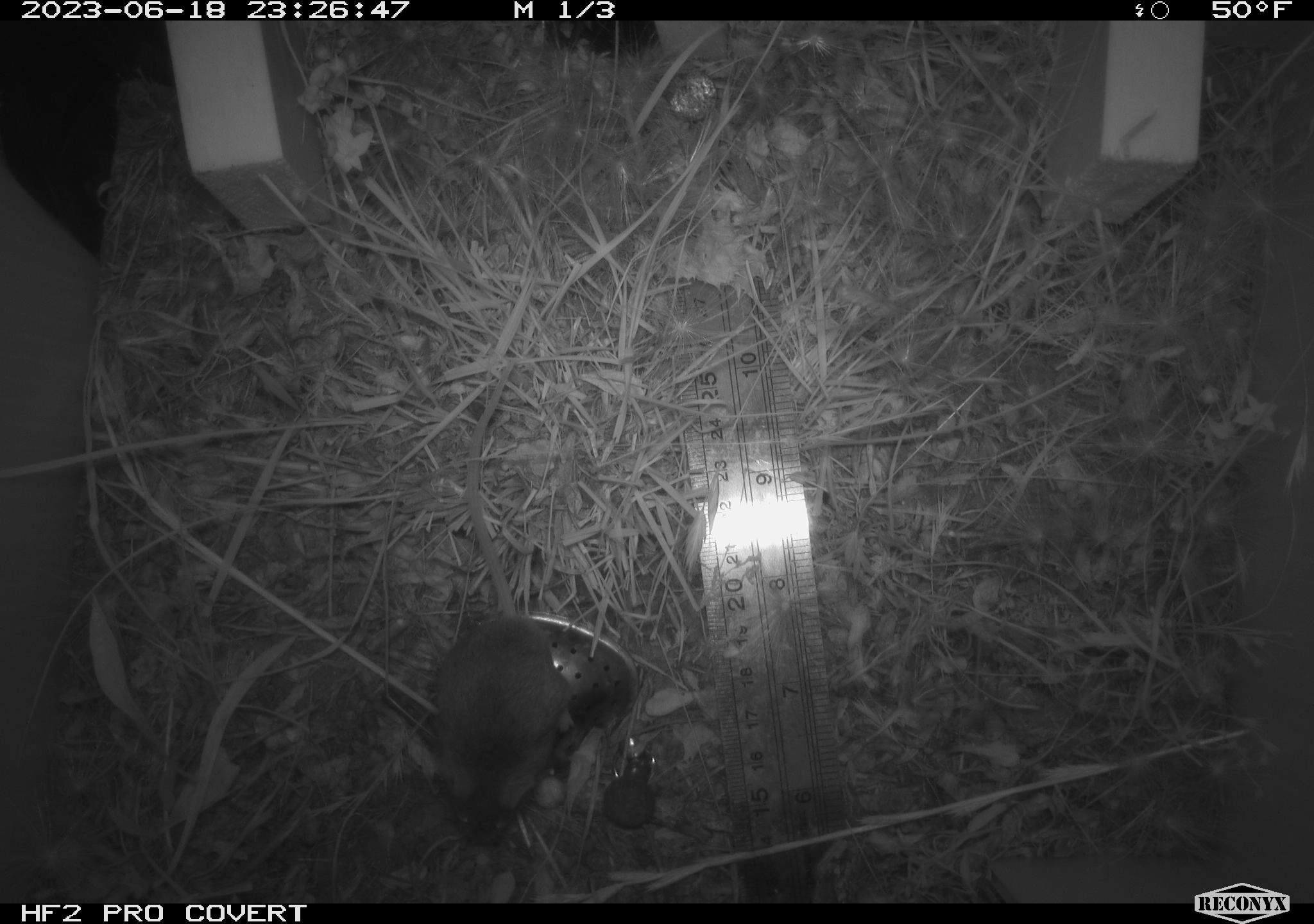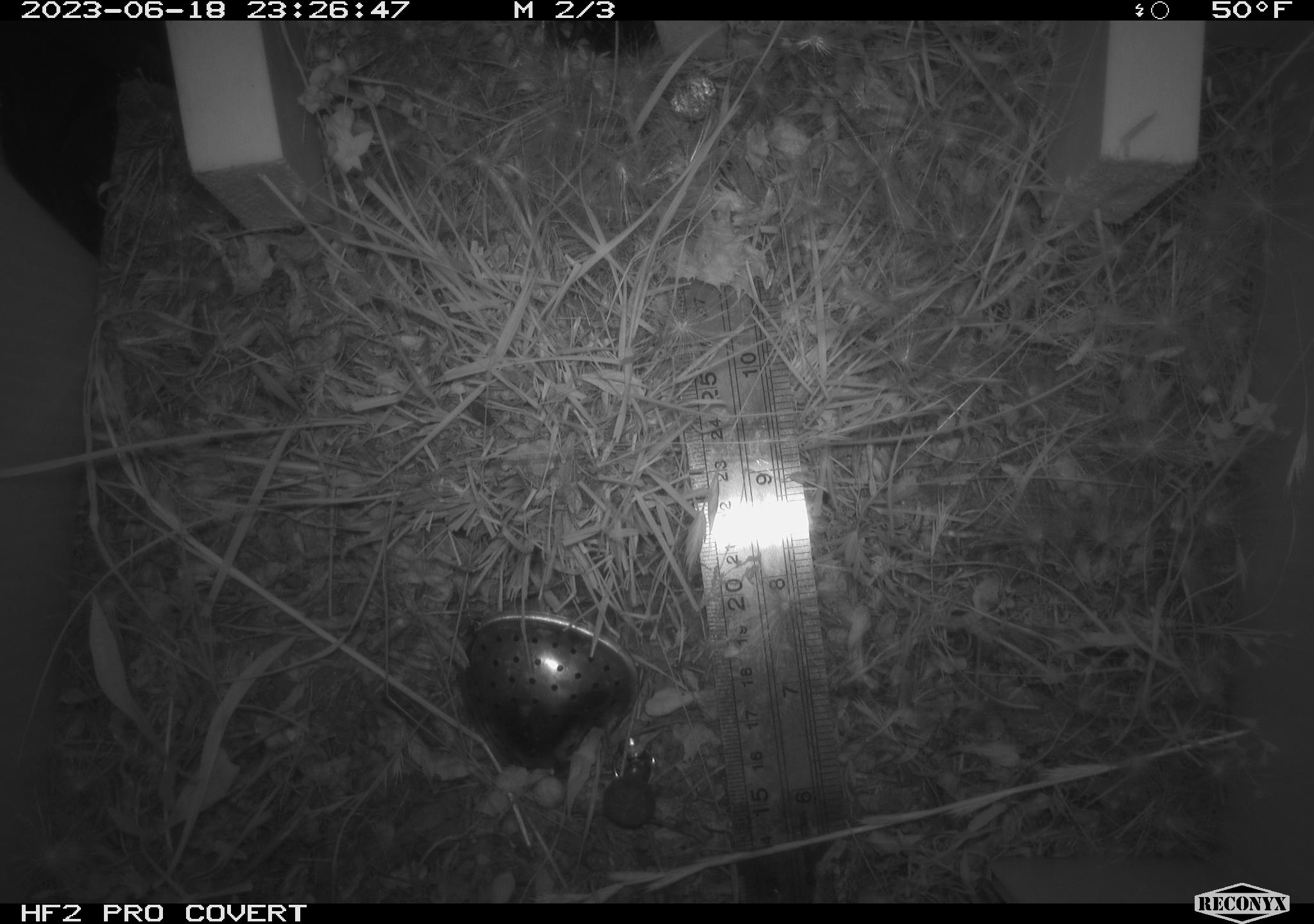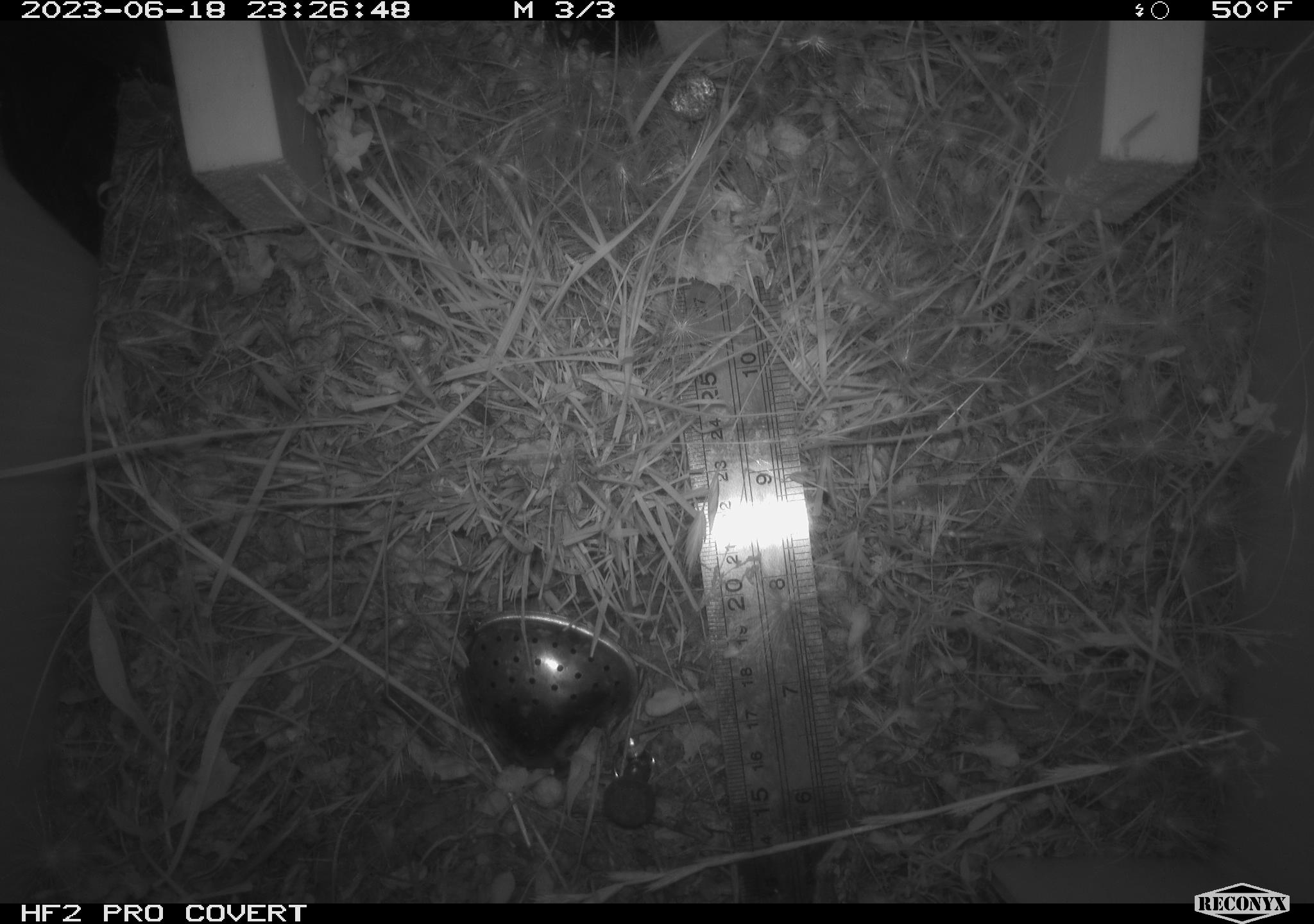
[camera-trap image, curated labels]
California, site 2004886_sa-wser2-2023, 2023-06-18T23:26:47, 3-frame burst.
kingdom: Animalia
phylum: Chordata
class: Mammalia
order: Rodentia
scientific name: Rodentia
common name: mouse species